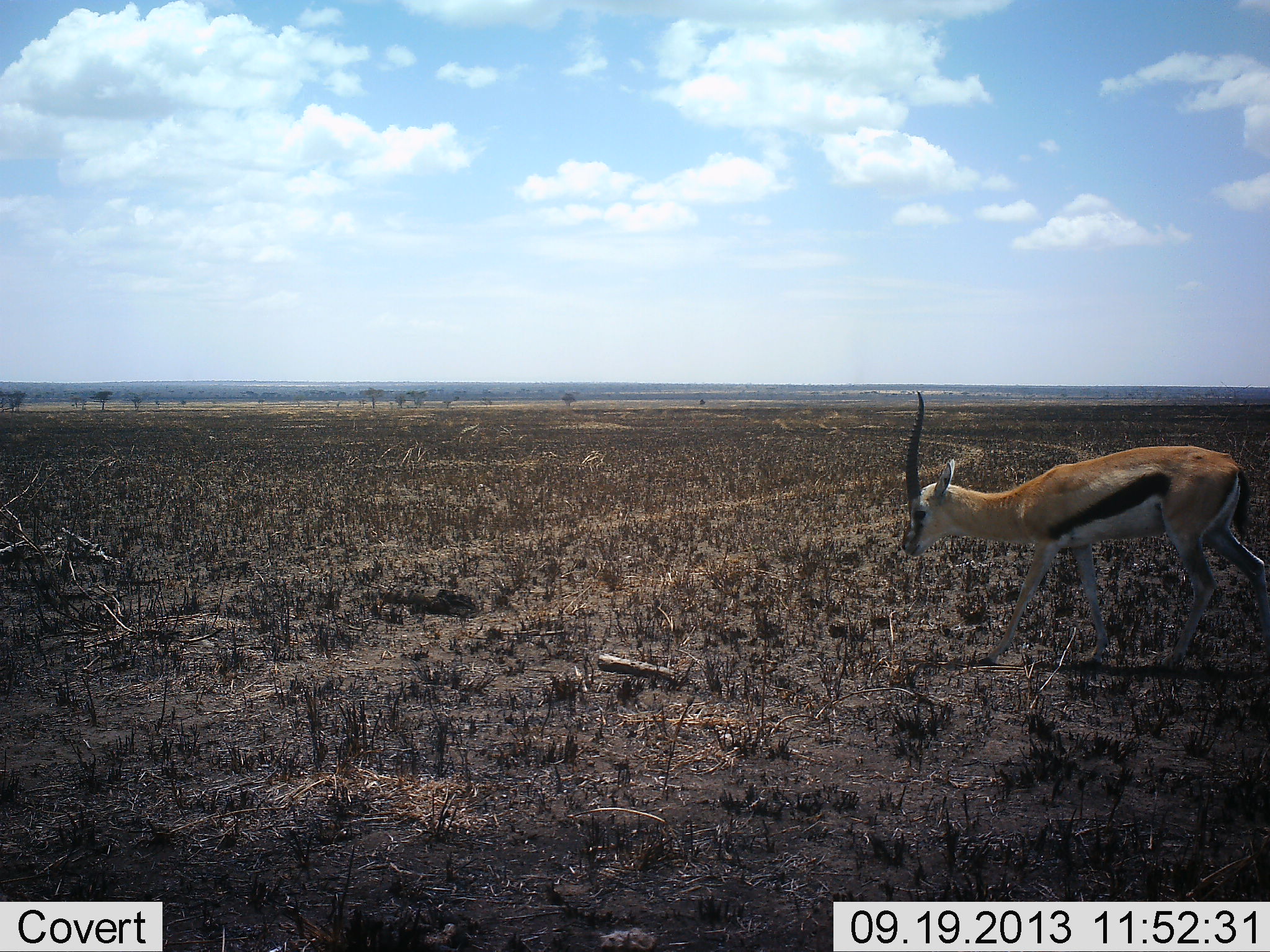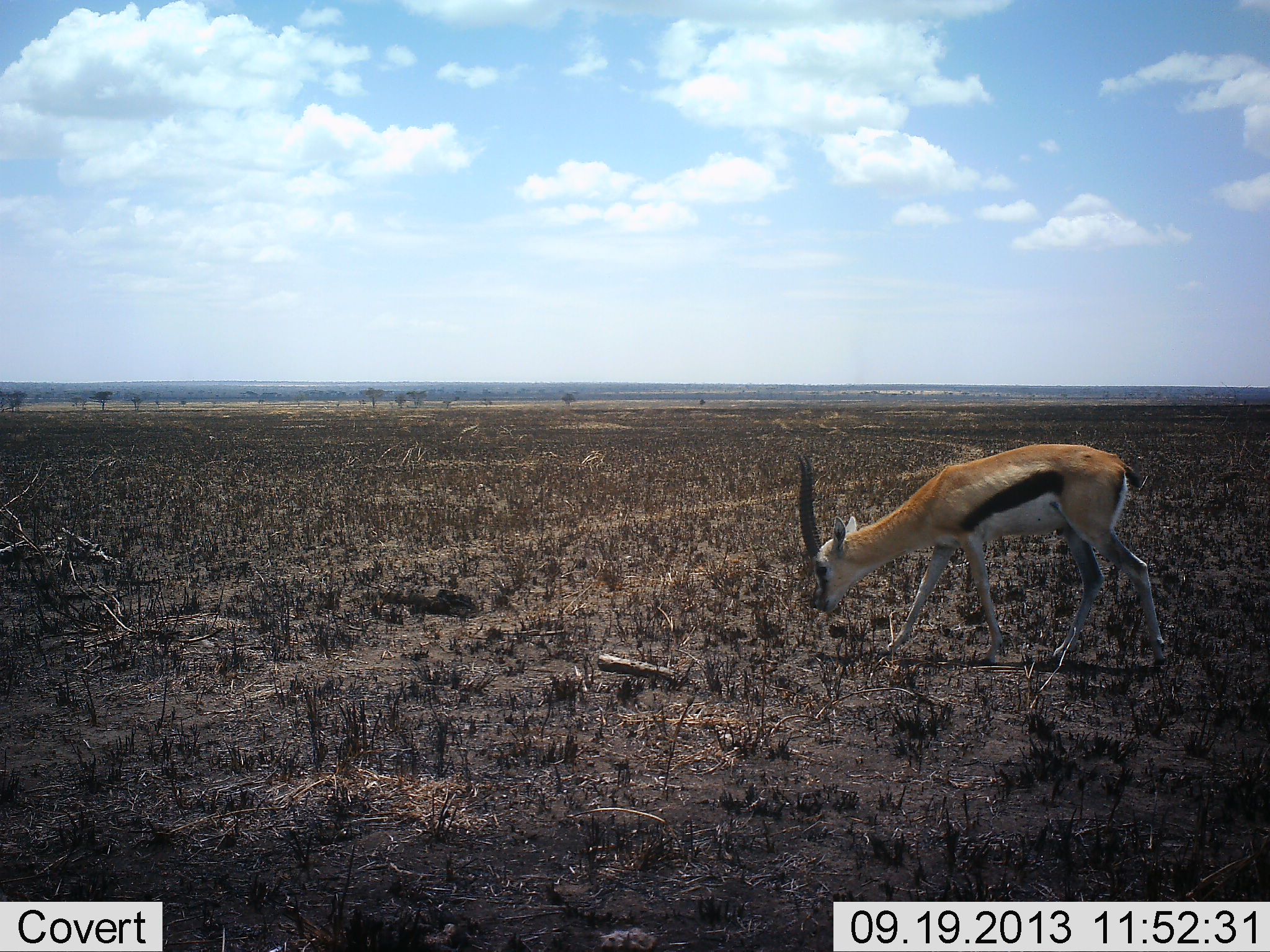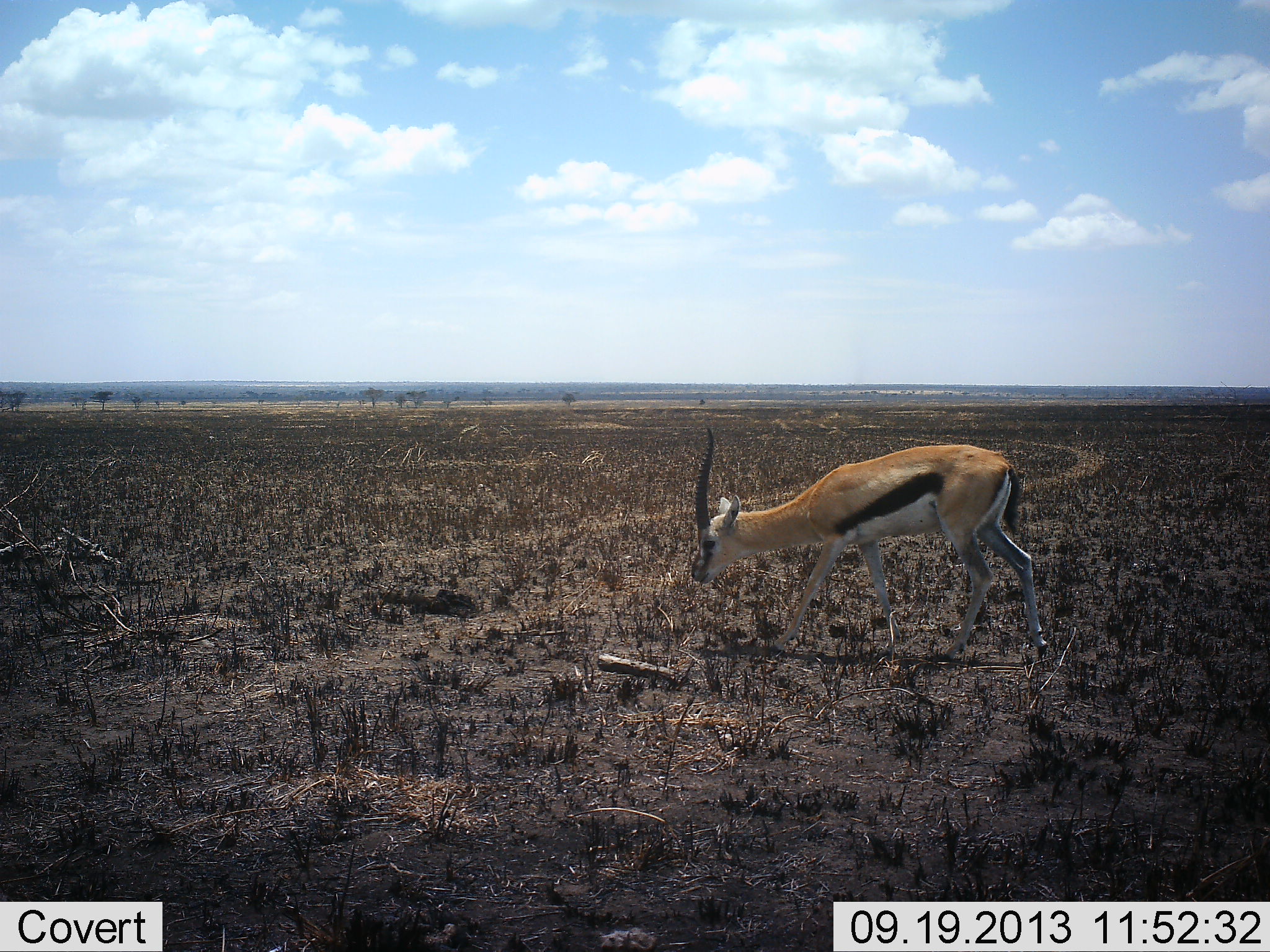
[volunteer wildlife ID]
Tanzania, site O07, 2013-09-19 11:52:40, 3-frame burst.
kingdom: Animalia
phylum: Chordata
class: Mammalia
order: Artiodactyla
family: Bovidae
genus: Eudorcas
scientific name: Eudorcas thomsonii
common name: thomson's gazelle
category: gazellethomsons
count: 1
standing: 10%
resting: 0%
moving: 60%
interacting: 0%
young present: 0%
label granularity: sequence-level